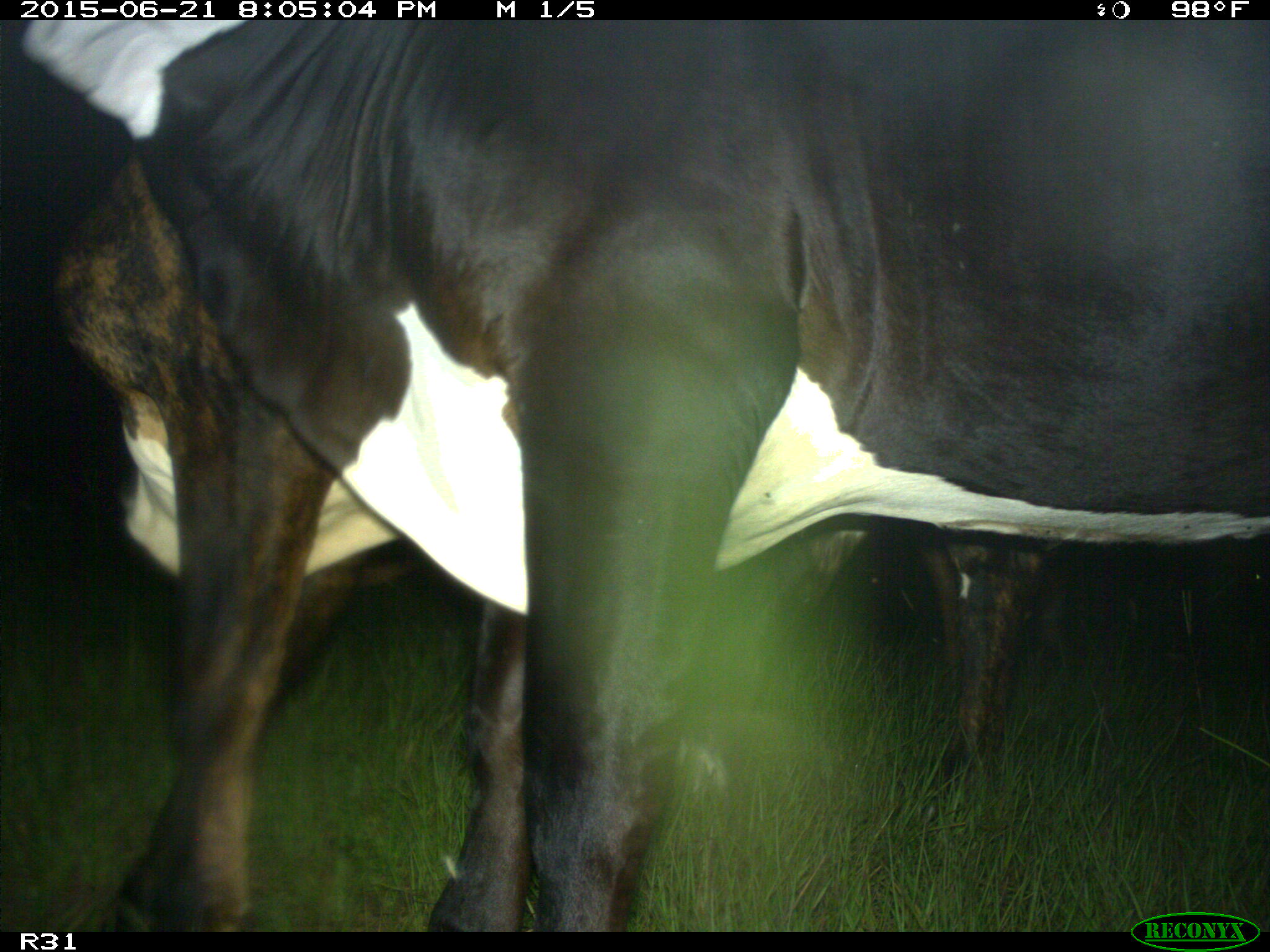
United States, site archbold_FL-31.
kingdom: Animalia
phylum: Chordata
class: Mammalia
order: Artiodactyla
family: Bovidae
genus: Bos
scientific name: Bos taurus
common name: domestic cow